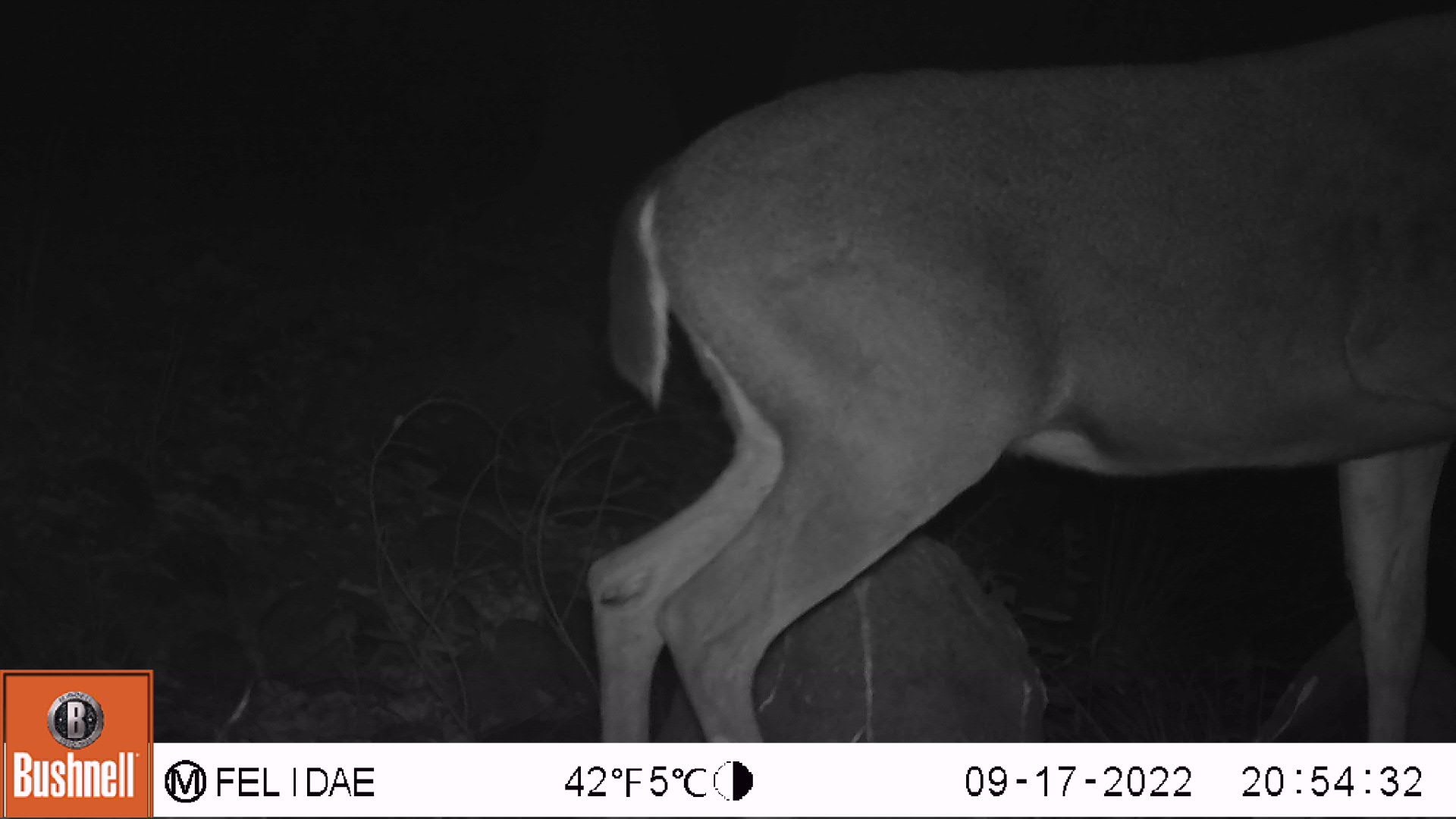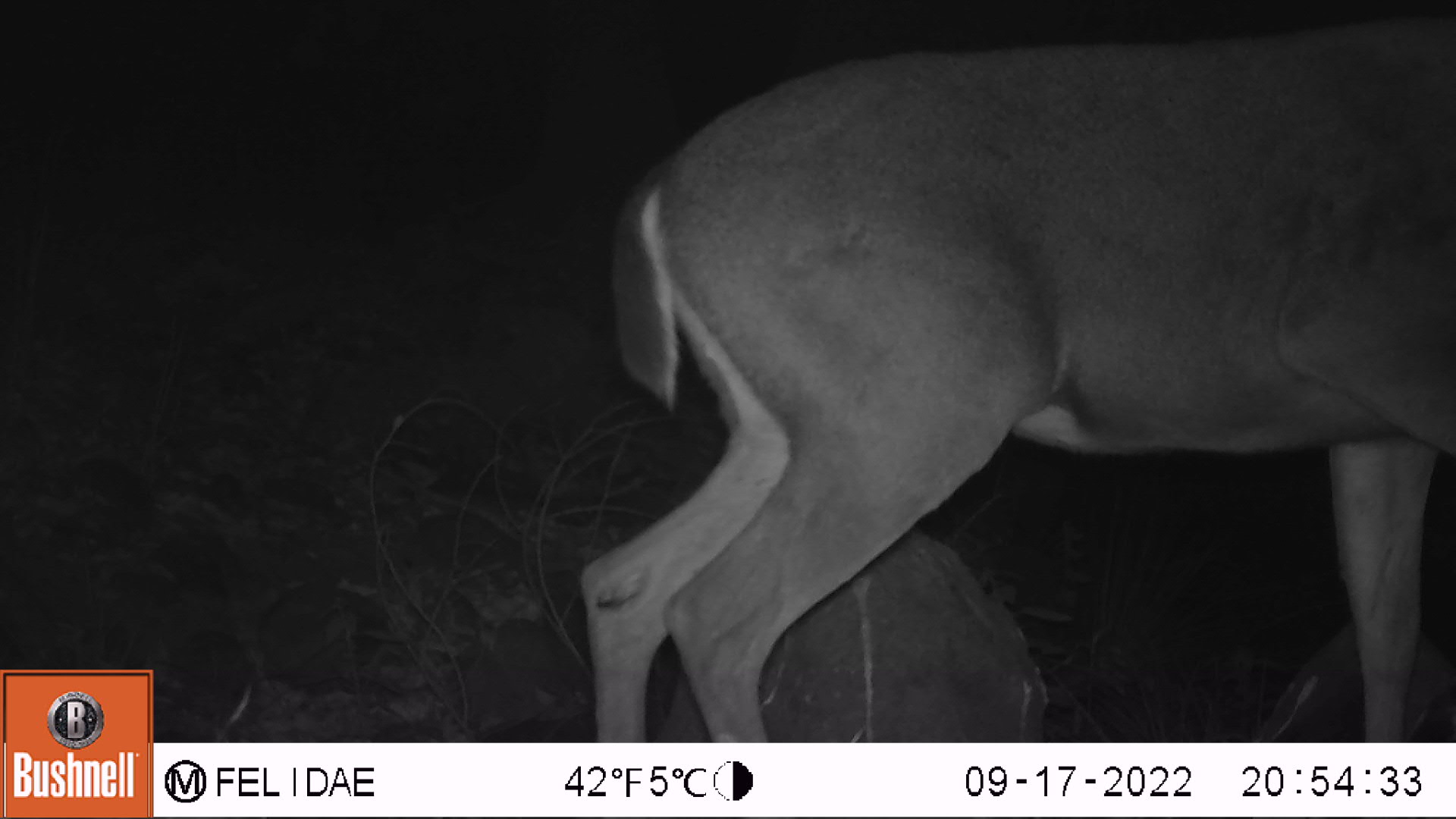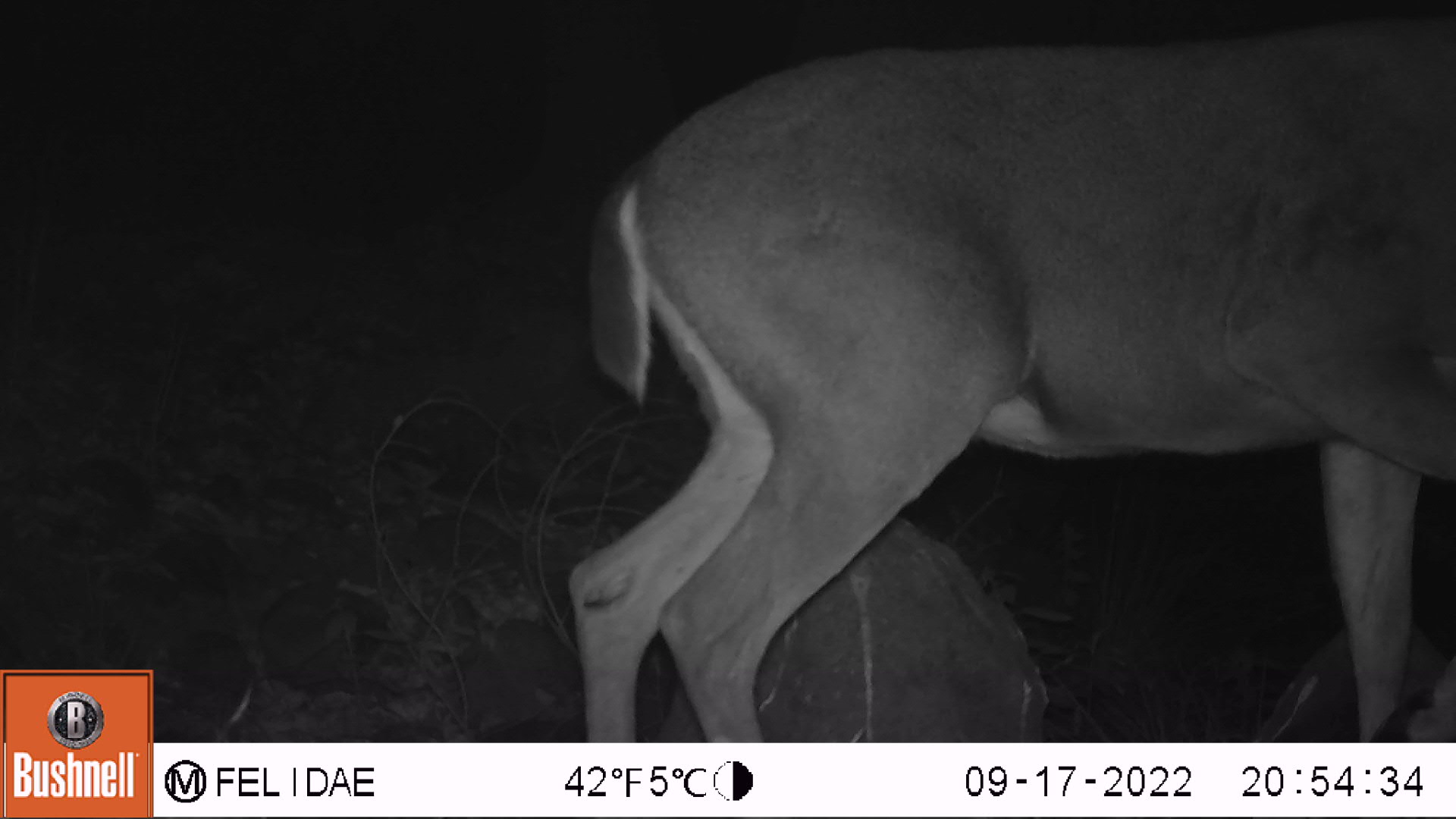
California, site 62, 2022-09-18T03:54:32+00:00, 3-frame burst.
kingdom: Animalia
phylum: Chordata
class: Mammalia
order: Artiodactyla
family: Cervidae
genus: Odocoileus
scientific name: Odocoileus hemionus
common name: mule deer